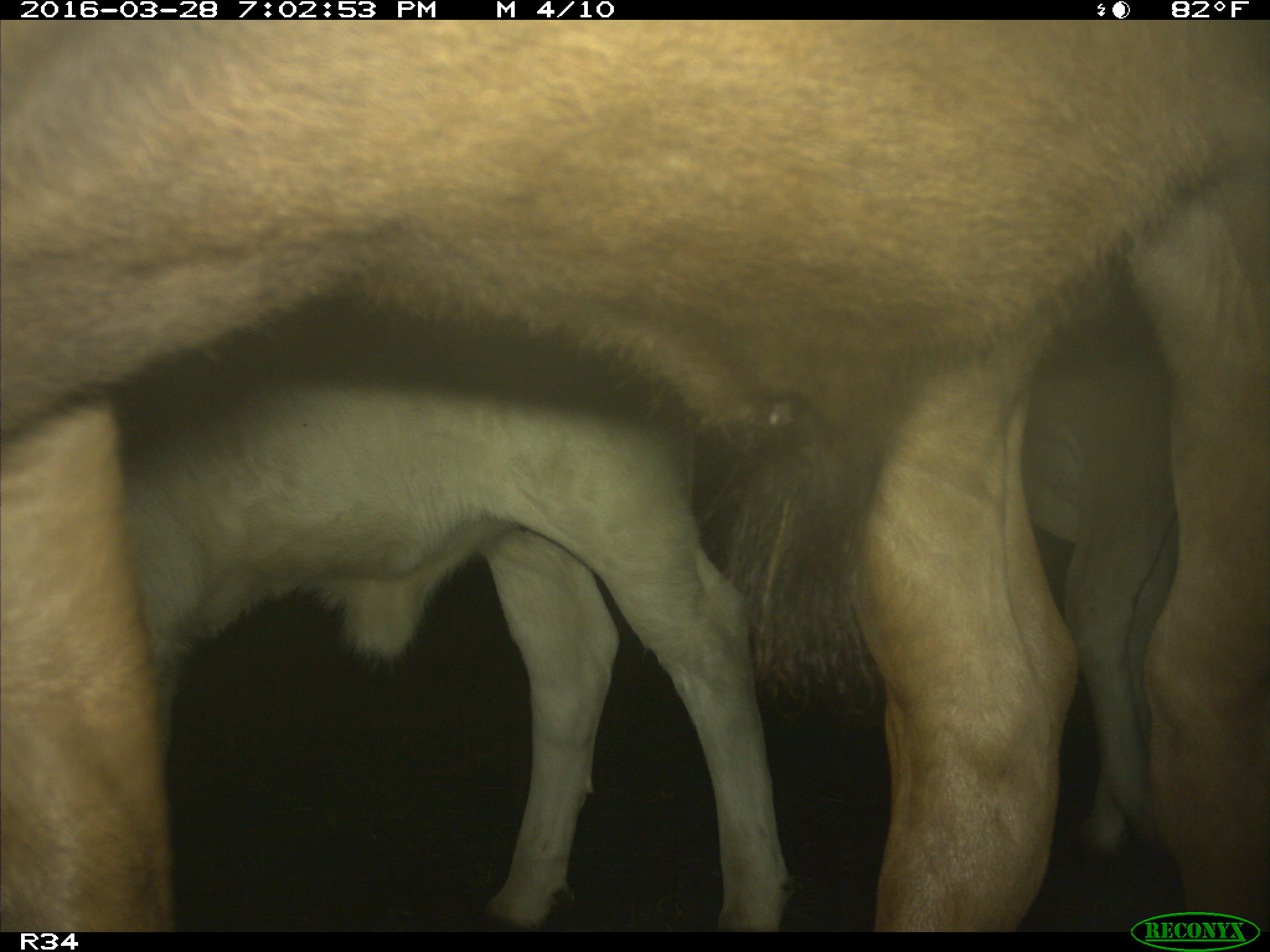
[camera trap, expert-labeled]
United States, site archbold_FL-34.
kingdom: Animalia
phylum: Chordata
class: Mammalia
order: Artiodactyla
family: Bovidae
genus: Bos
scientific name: Bos taurus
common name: domestic cow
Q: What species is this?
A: Bos taurus (domestic cow).